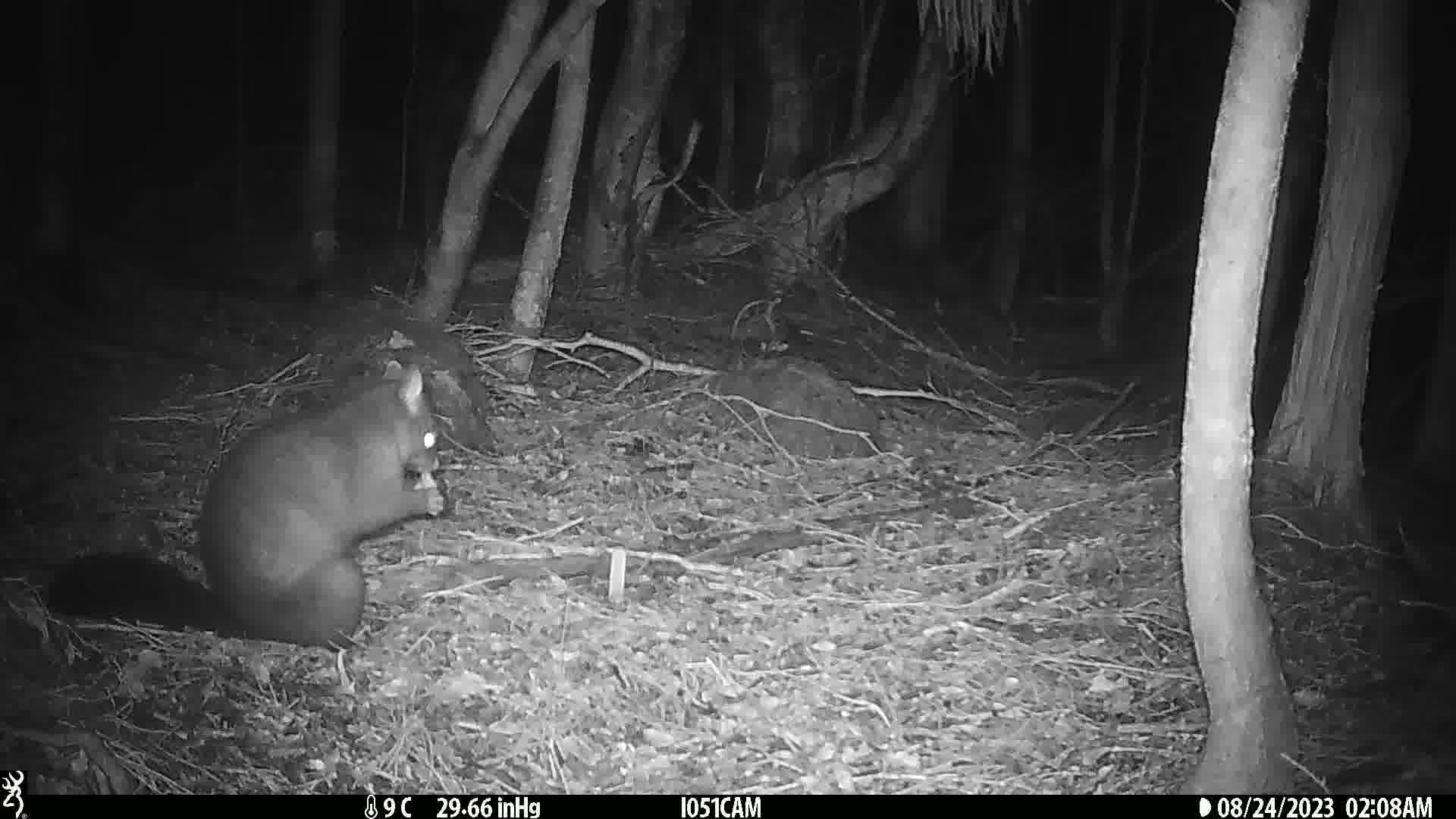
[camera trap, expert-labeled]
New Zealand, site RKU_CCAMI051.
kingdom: Animalia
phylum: Chordata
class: Mammalia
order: Diprotodontia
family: Phalangeridae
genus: Trichosurus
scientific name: Trichosurus vulpecula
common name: common brushtail possum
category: possum